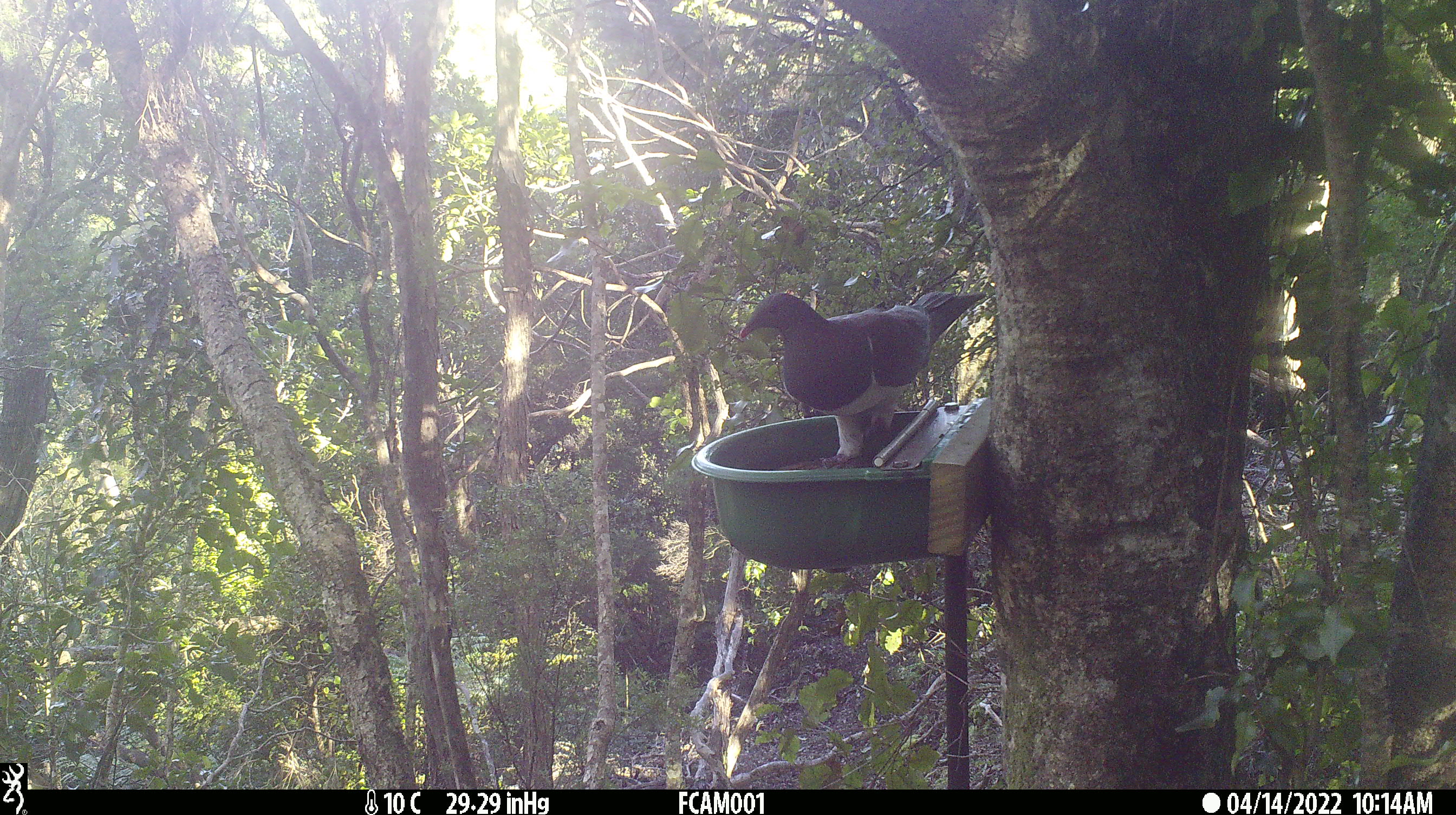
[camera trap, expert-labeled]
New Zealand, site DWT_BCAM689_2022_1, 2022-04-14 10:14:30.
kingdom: Animalia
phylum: Chordata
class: Aves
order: Columbiformes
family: Columbidae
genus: Hemiphaga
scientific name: Hemiphaga novaeseelandiae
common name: new zealand pigeon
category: kereru